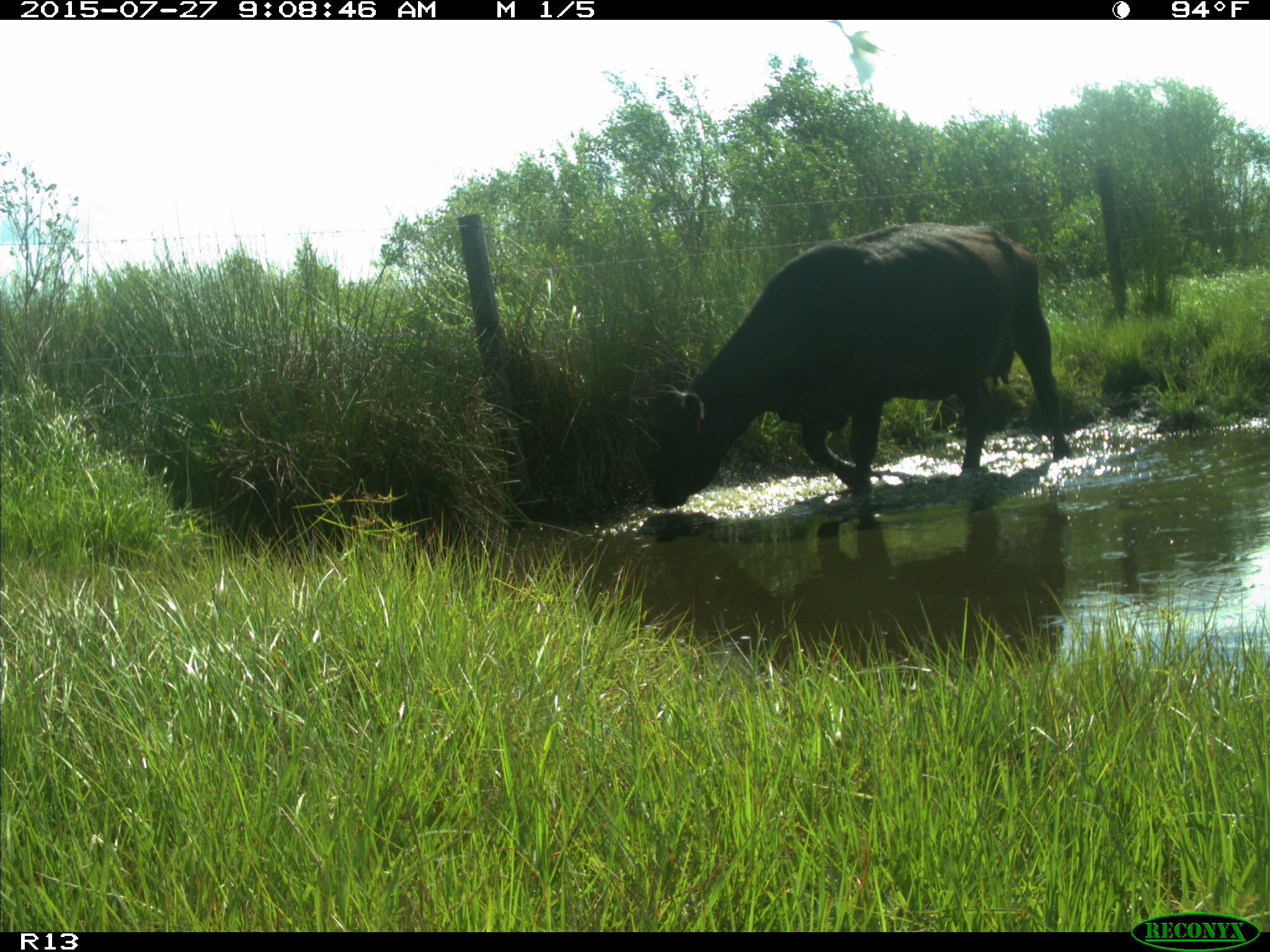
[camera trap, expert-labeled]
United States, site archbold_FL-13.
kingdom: Animalia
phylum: Chordata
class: Mammalia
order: Artiodactyla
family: Suidae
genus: Sus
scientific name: Sus scrofa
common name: wild boar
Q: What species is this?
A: Sus scrofa (wild boar).